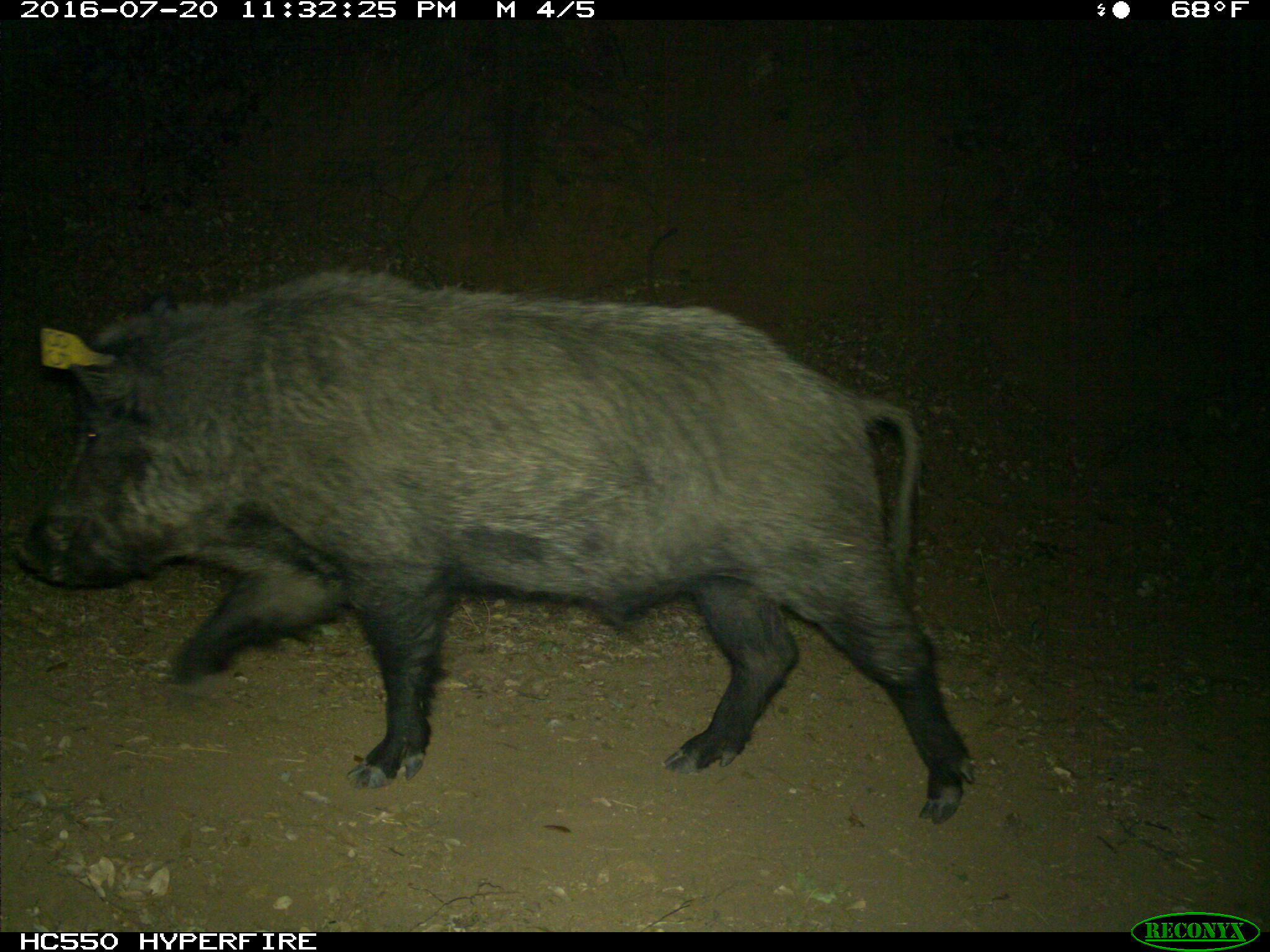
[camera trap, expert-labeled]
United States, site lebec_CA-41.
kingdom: Animalia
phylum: Chordata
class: Mammalia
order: Artiodactyla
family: Suidae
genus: Sus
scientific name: Sus scrofa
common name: wild boar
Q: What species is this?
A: Sus scrofa (wild boar).